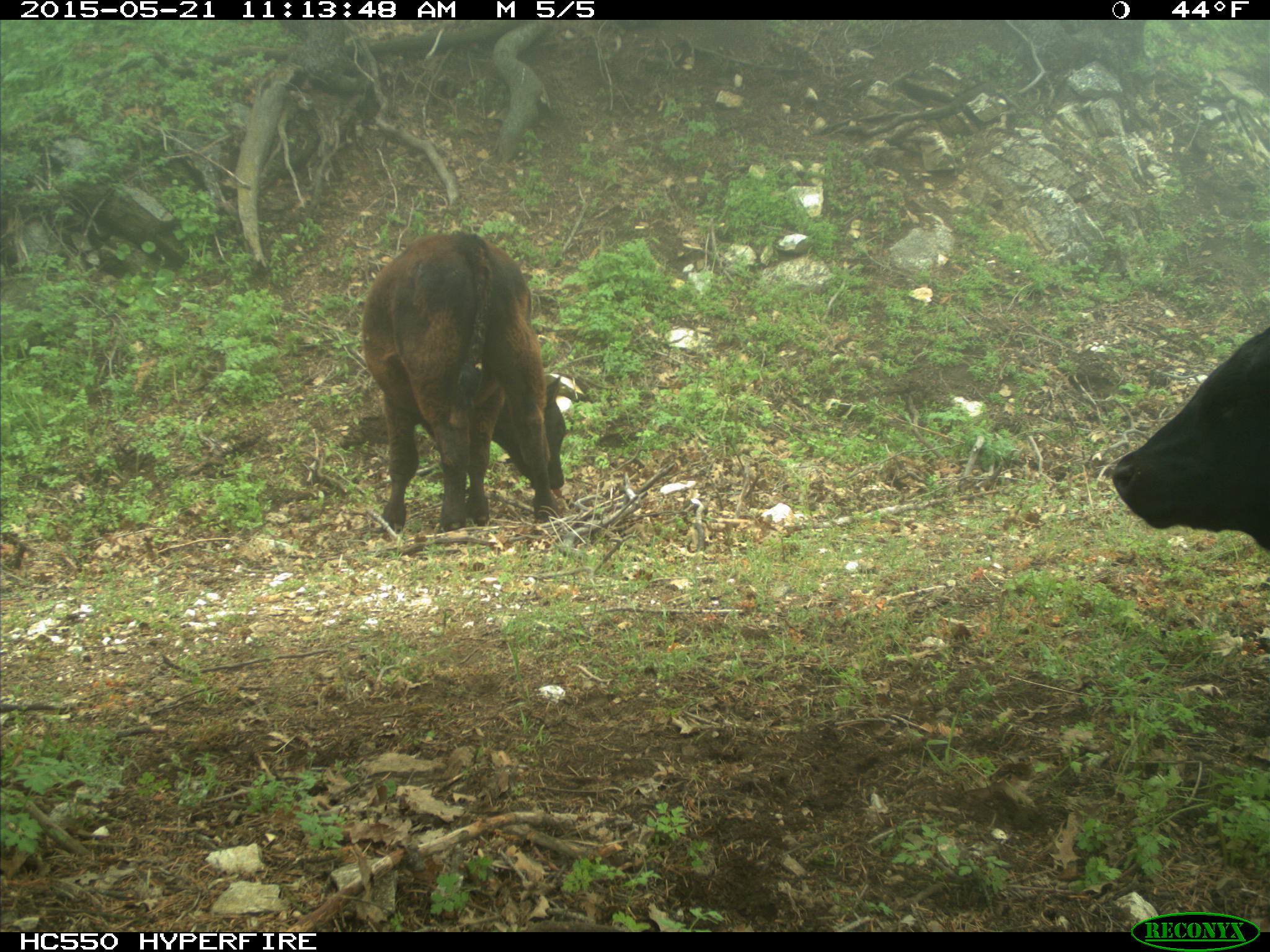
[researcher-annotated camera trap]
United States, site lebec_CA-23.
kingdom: Animalia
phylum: Chordata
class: Mammalia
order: Artiodactyla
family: Bovidae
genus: Bos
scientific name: Bos taurus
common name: domestic cow